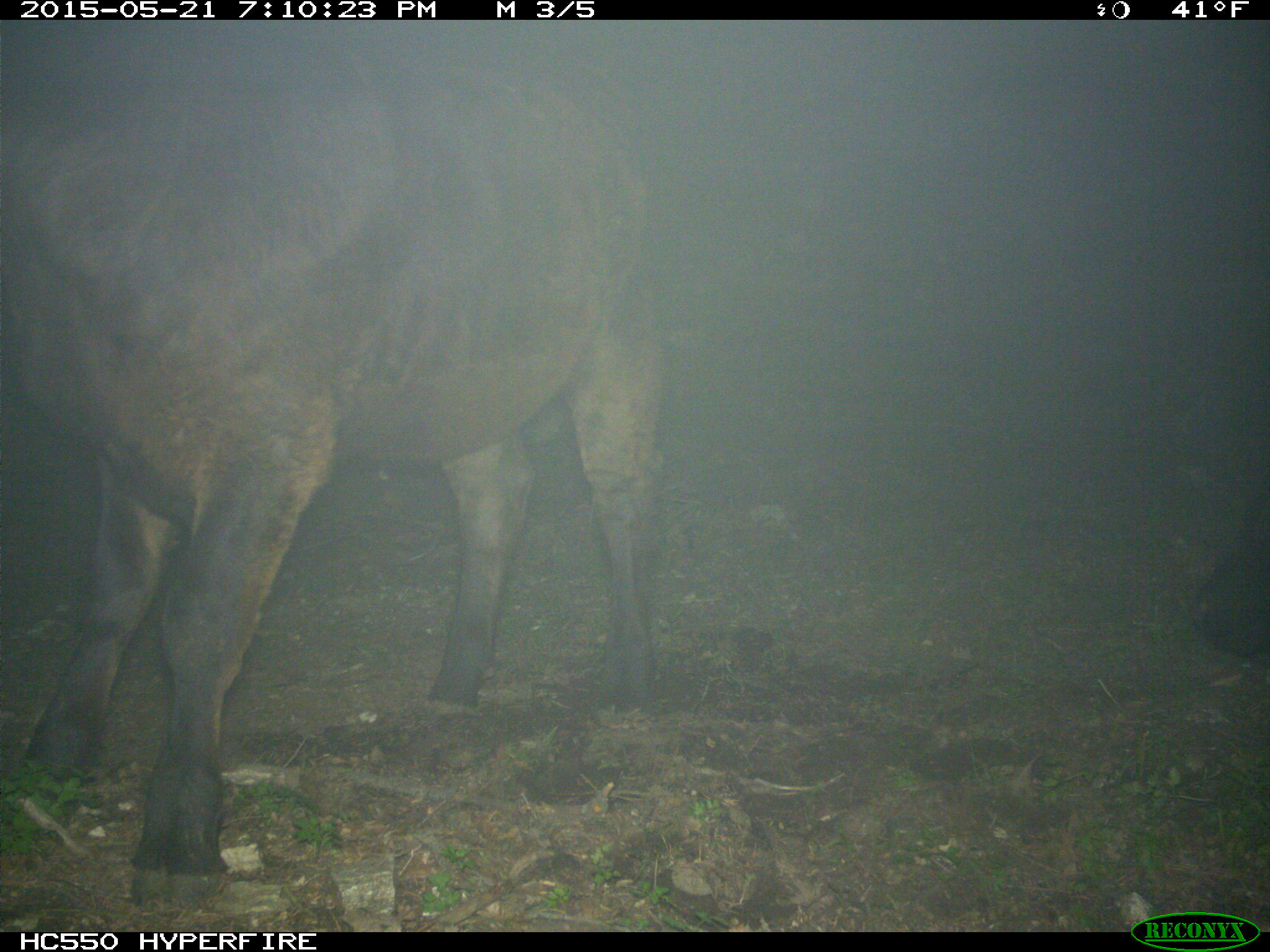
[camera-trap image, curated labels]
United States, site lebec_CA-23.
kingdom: Animalia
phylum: Chordata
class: Mammalia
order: Artiodactyla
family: Bovidae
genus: Bos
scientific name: Bos taurus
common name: domestic cow